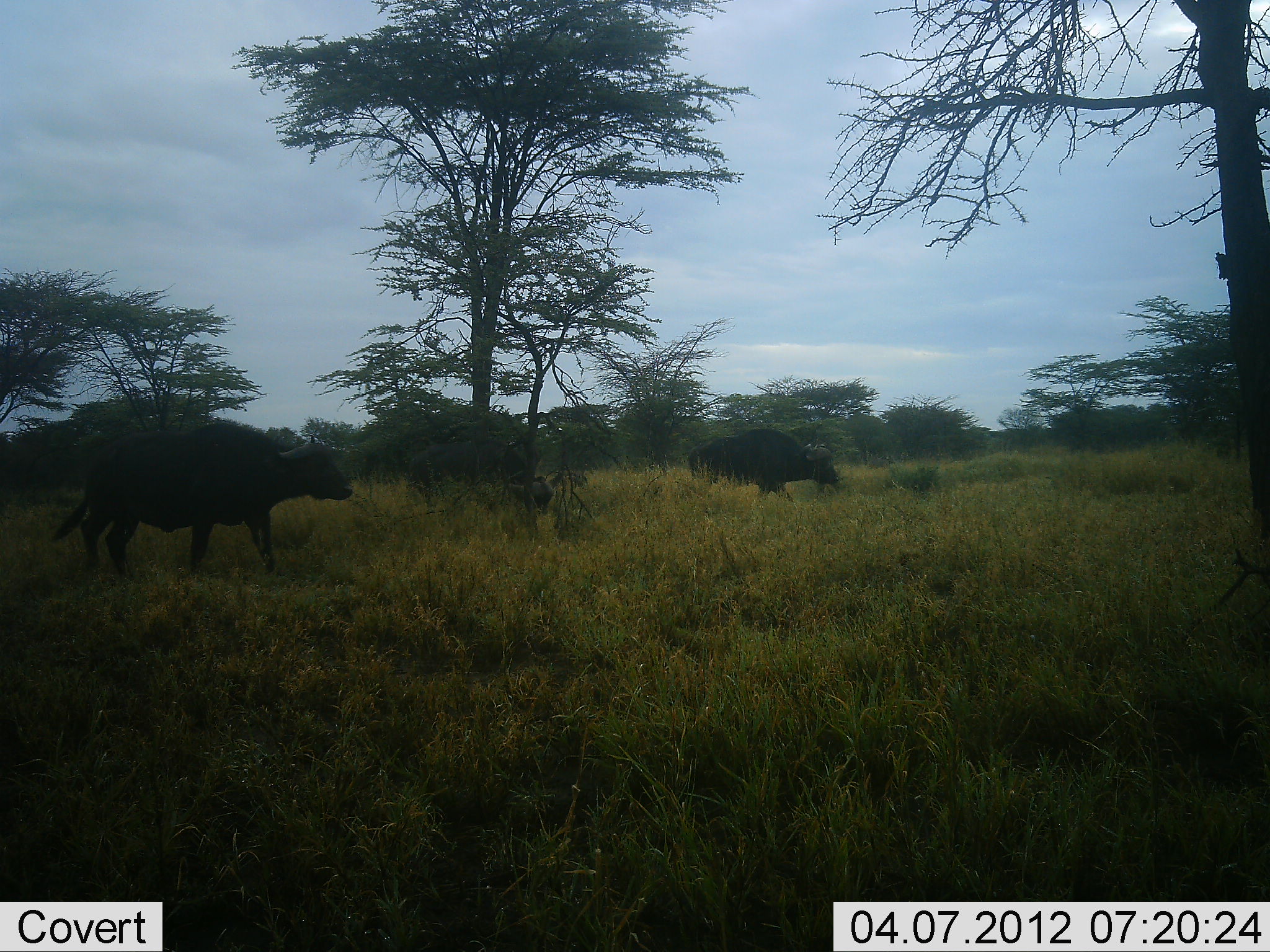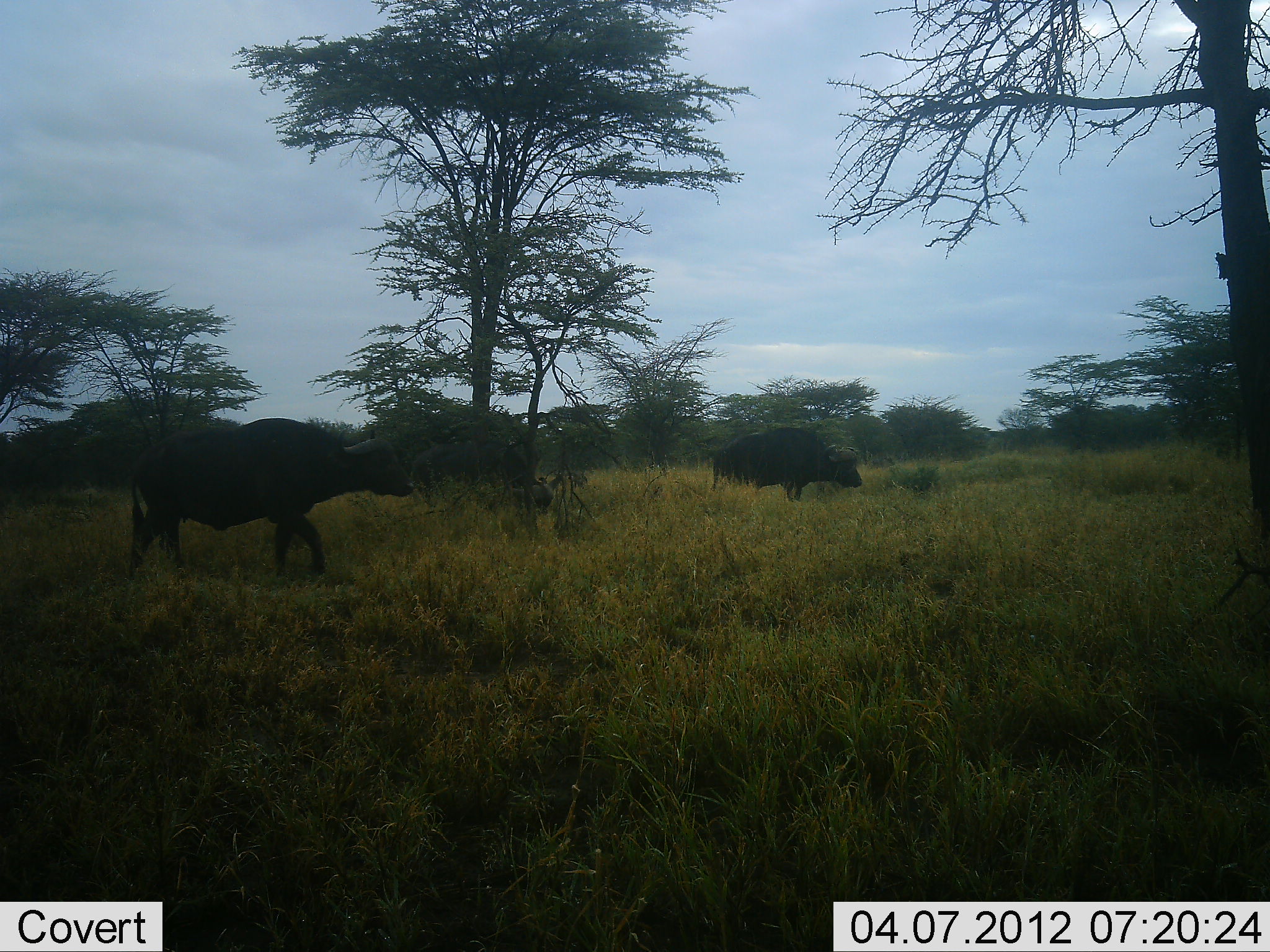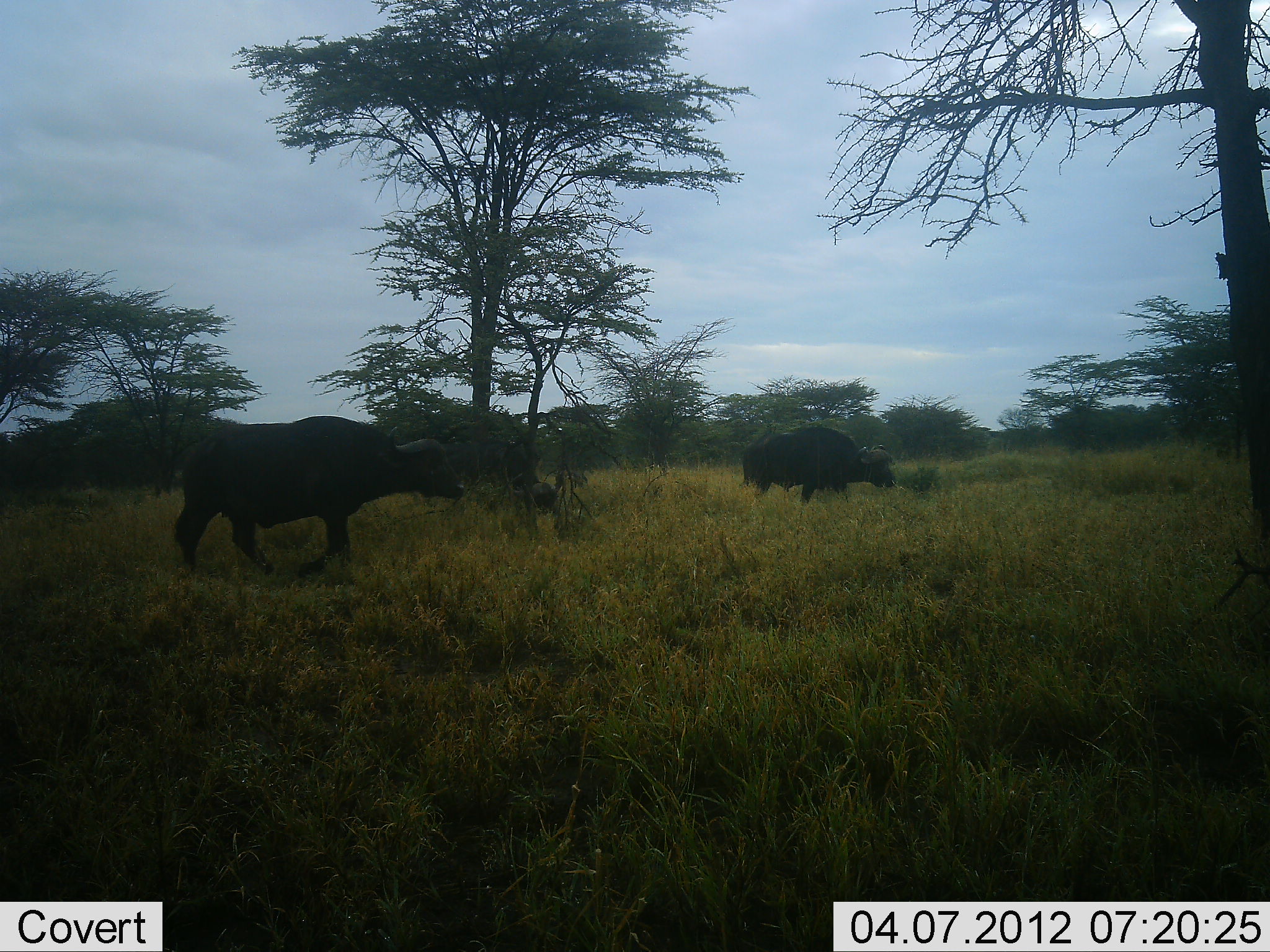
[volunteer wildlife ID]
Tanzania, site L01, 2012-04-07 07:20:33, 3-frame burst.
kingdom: Animalia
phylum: Chordata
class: Mammalia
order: Artiodactyla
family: Bovidae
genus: Syncerus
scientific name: Syncerus caffer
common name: cape buffalo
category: buffalo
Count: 3.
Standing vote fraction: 14%.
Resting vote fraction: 0%.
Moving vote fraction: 86%.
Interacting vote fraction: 0%.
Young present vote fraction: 0%.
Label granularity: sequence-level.